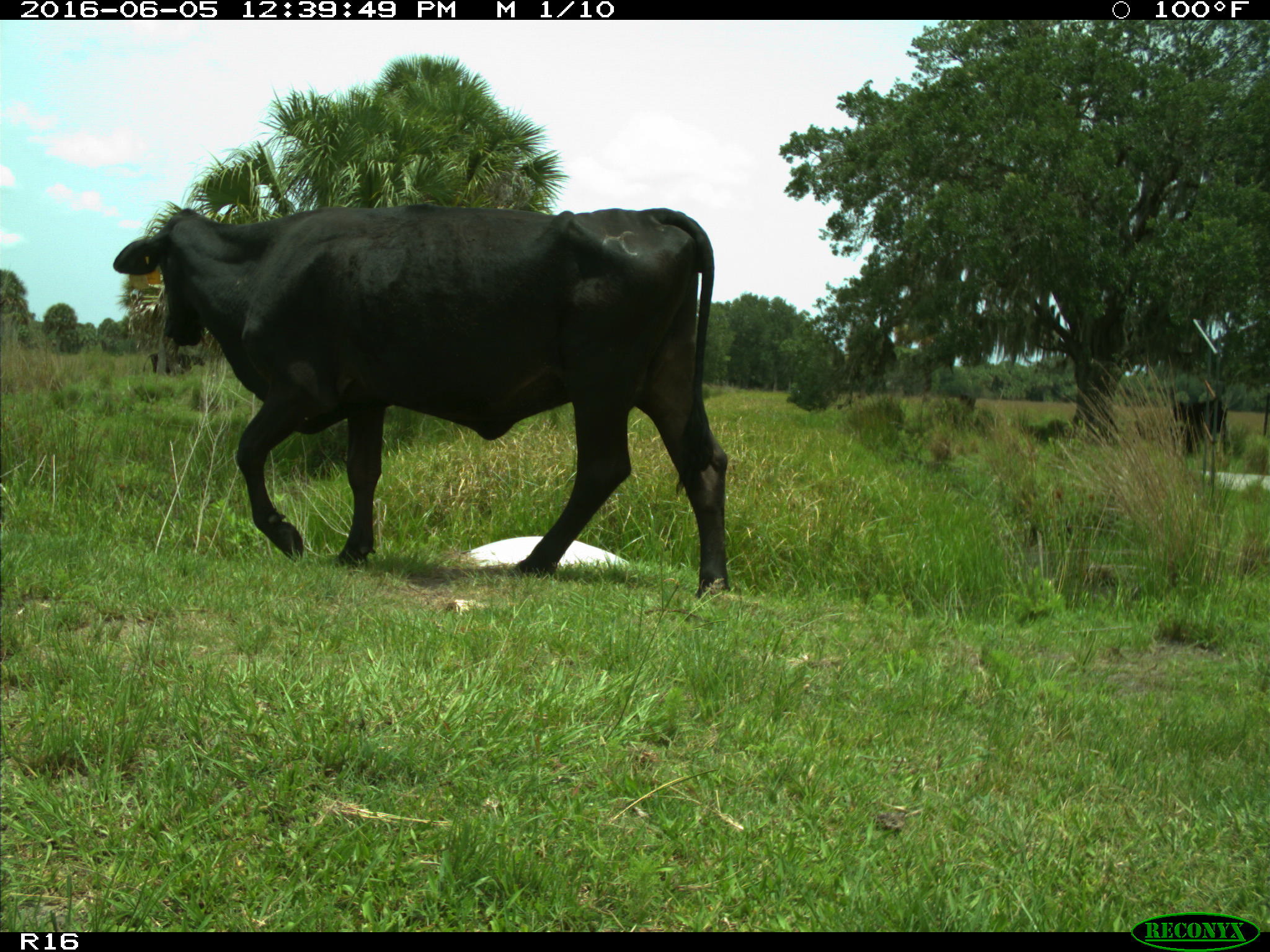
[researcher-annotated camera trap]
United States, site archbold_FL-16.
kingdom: Animalia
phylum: Chordata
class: Mammalia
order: Artiodactyla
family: Bovidae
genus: Bos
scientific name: Bos taurus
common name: domestic cow